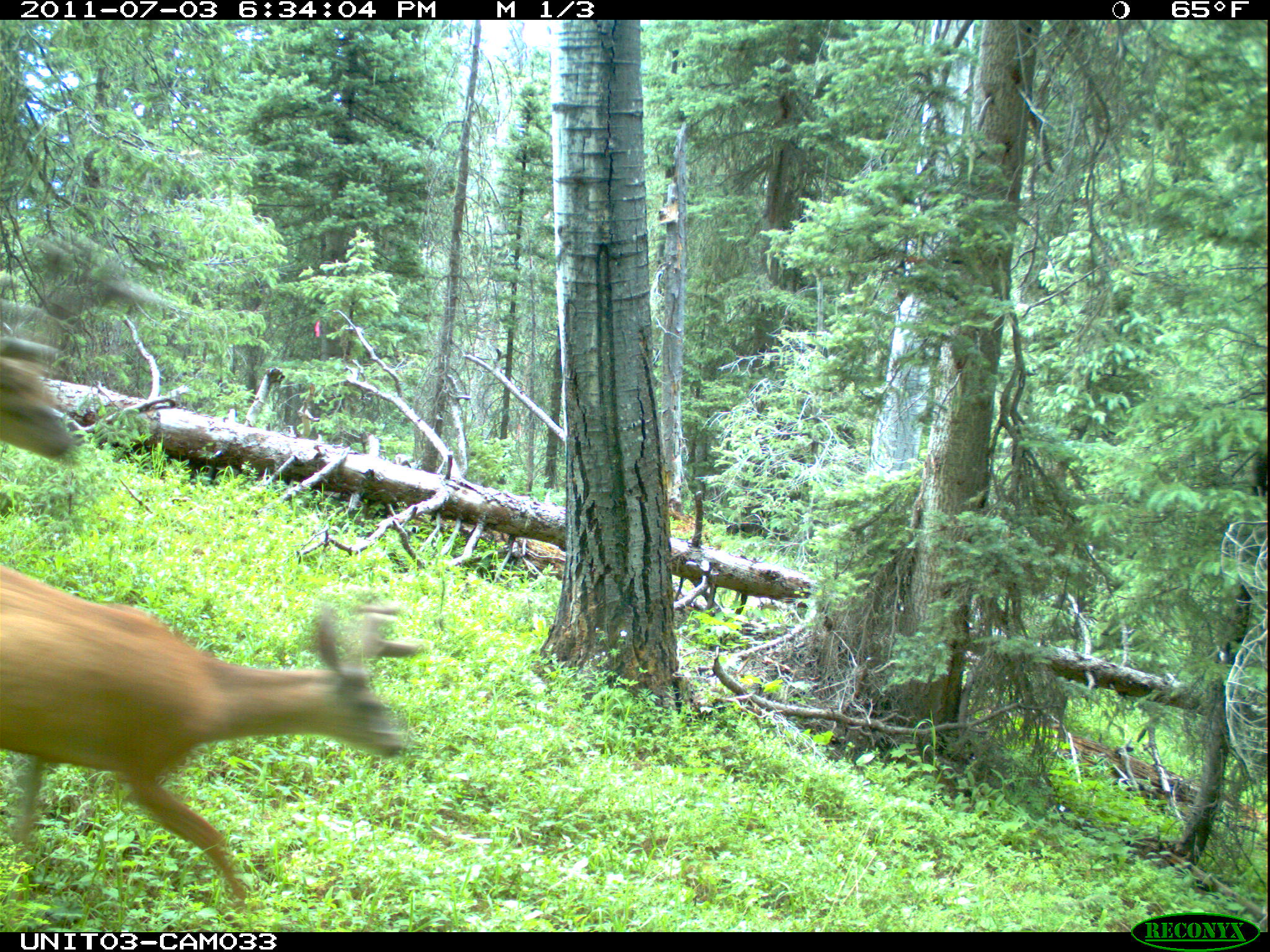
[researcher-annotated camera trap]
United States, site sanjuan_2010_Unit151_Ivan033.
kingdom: Animalia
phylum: Chordata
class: Mammalia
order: Artiodactyla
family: Cervidae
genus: Odocoileus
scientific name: Odocoileus hemionus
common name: mule deer